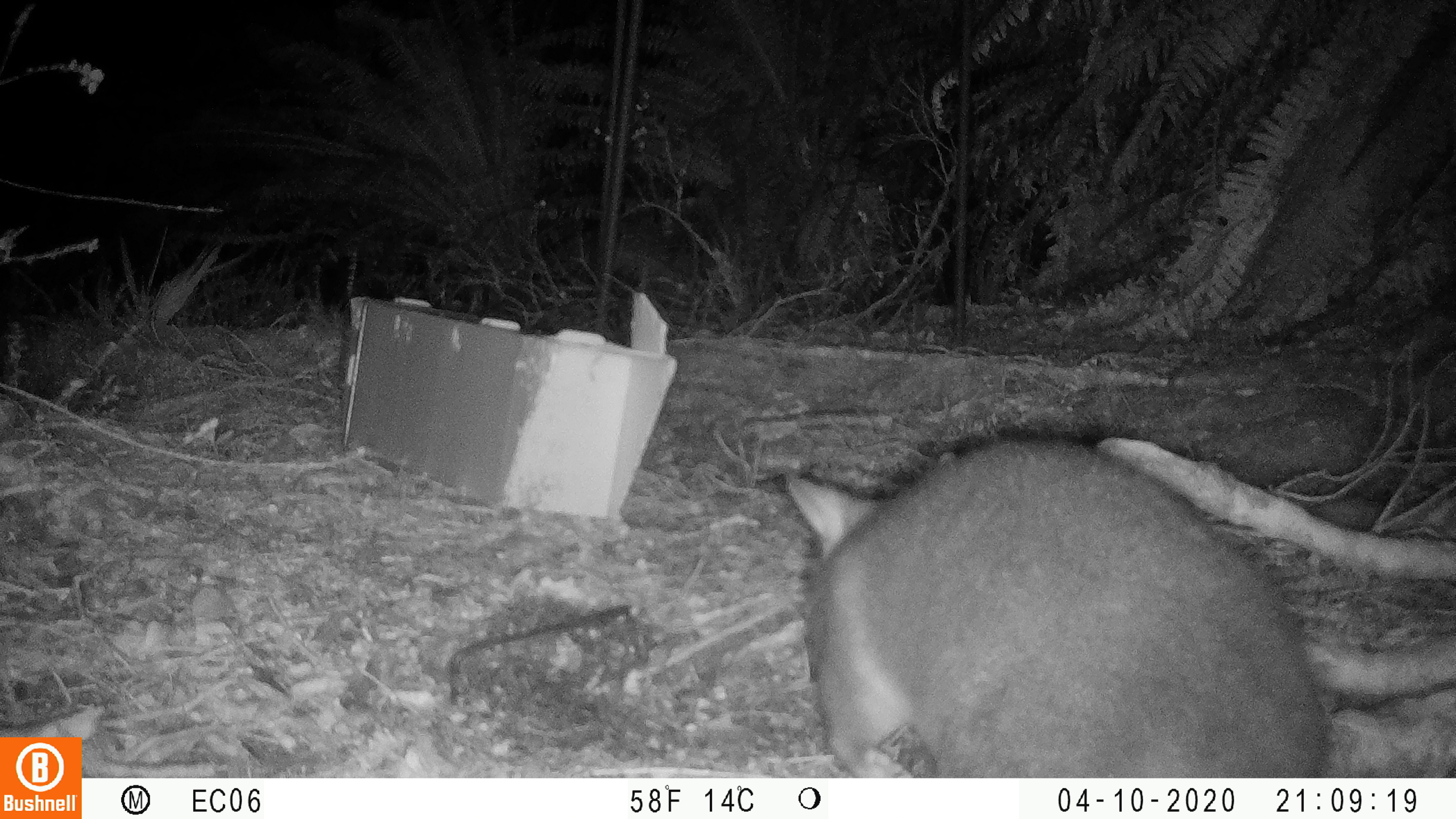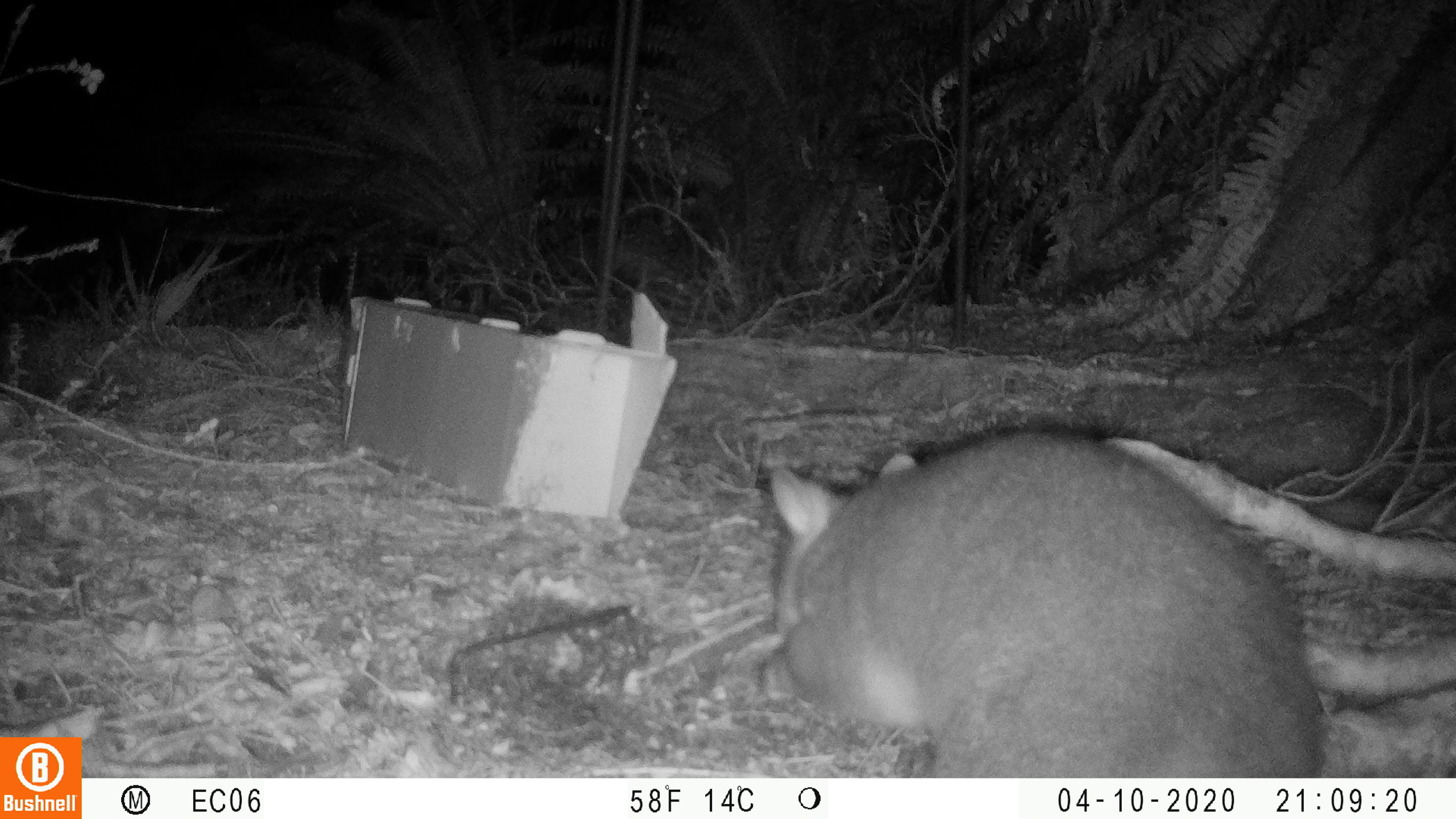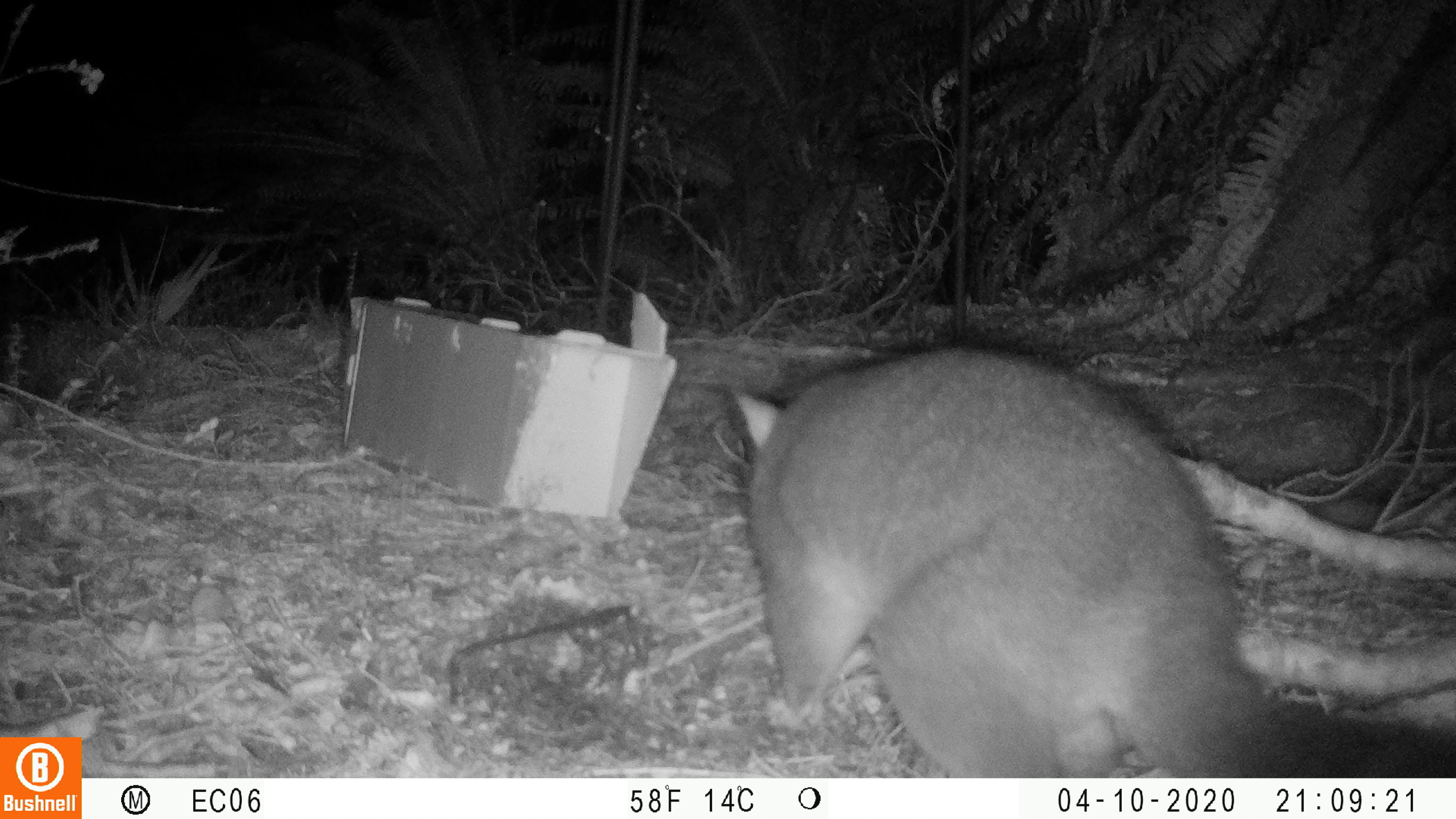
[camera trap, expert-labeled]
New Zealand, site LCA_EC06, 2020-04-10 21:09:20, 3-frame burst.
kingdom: Animalia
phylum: Chordata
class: Mammalia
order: Diprotodontia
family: Phalangeridae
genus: Trichosurus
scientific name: Trichosurus vulpecula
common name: common brushtail possum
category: possum